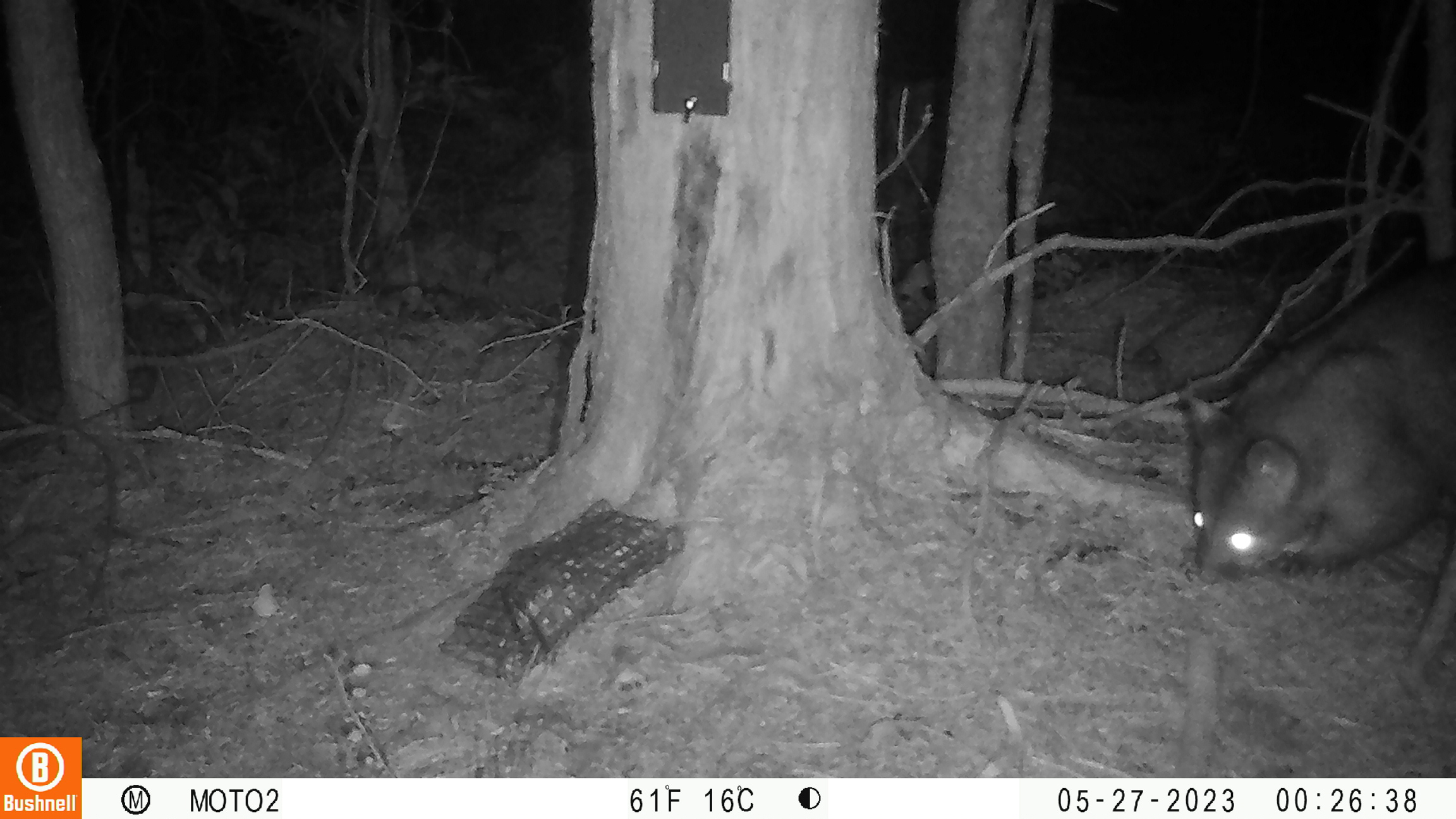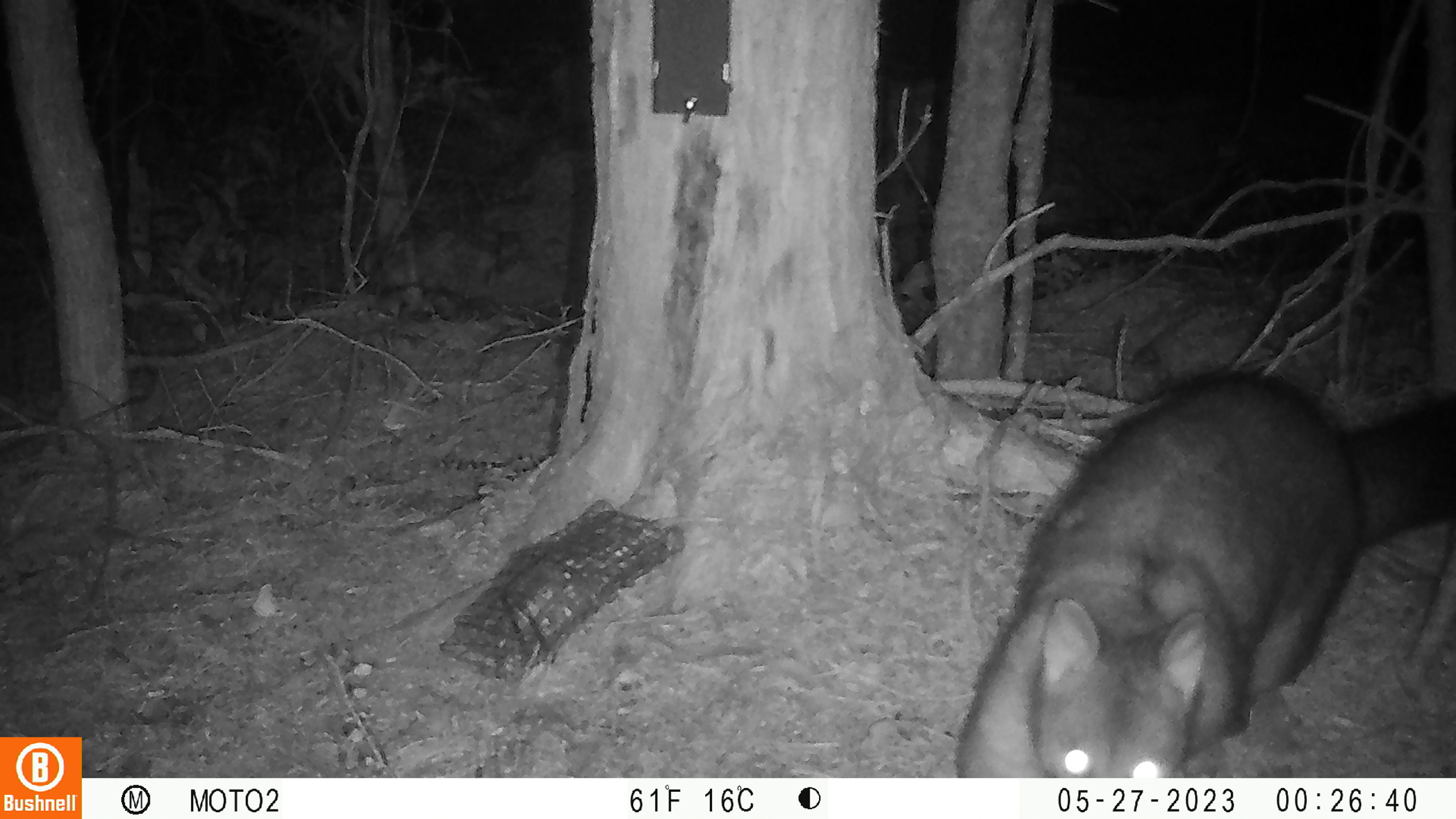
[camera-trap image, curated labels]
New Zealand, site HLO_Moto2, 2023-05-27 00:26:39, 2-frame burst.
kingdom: Animalia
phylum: Chordata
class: Mammalia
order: Diprotodontia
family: Phalangeridae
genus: Trichosurus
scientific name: Trichosurus vulpecula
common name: common brushtail possum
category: possum